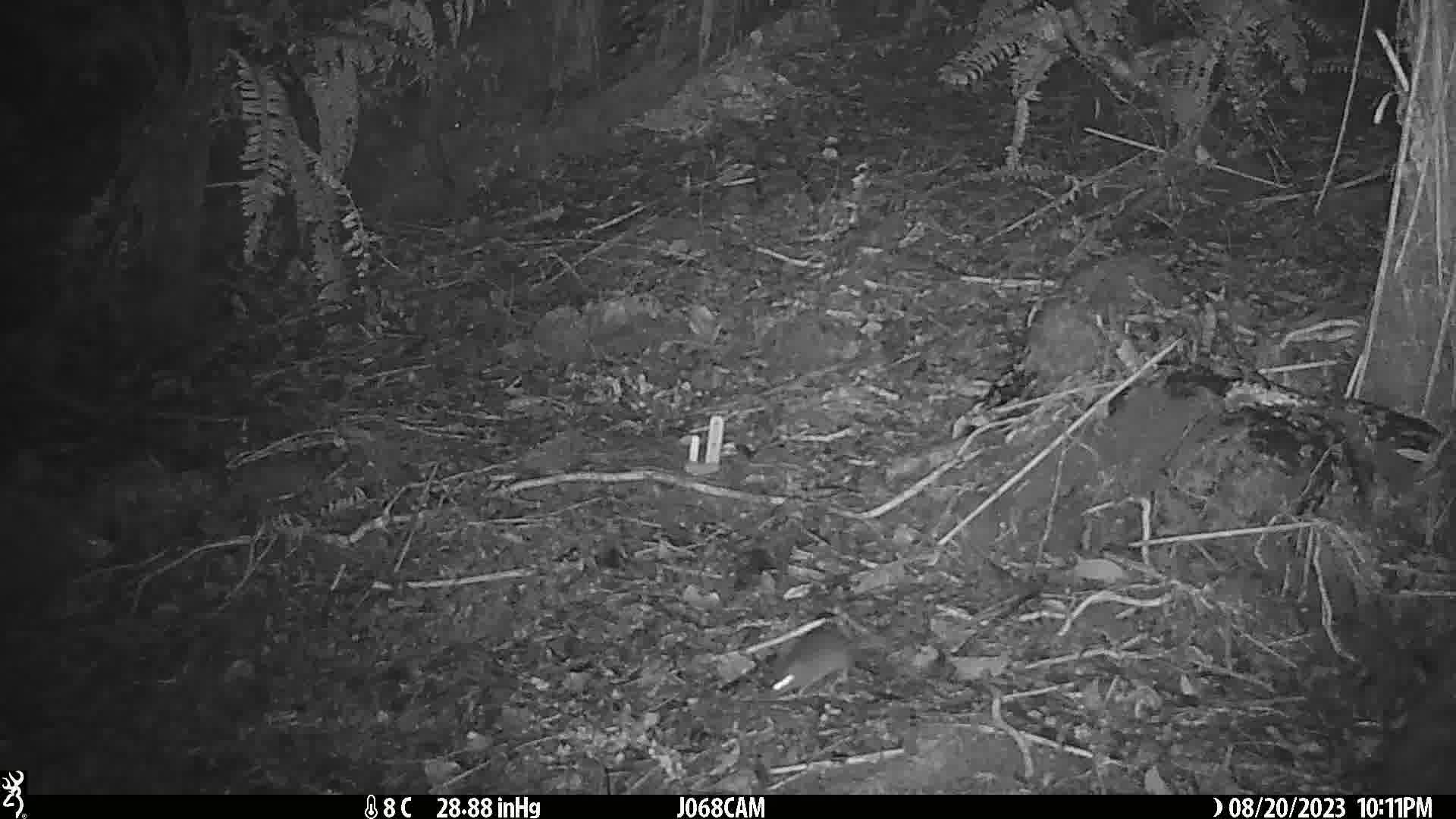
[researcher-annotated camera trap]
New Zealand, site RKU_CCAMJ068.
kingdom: Animalia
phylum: Chordata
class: Mammalia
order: Rodentia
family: Muridae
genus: Rattus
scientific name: Rattus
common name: rat